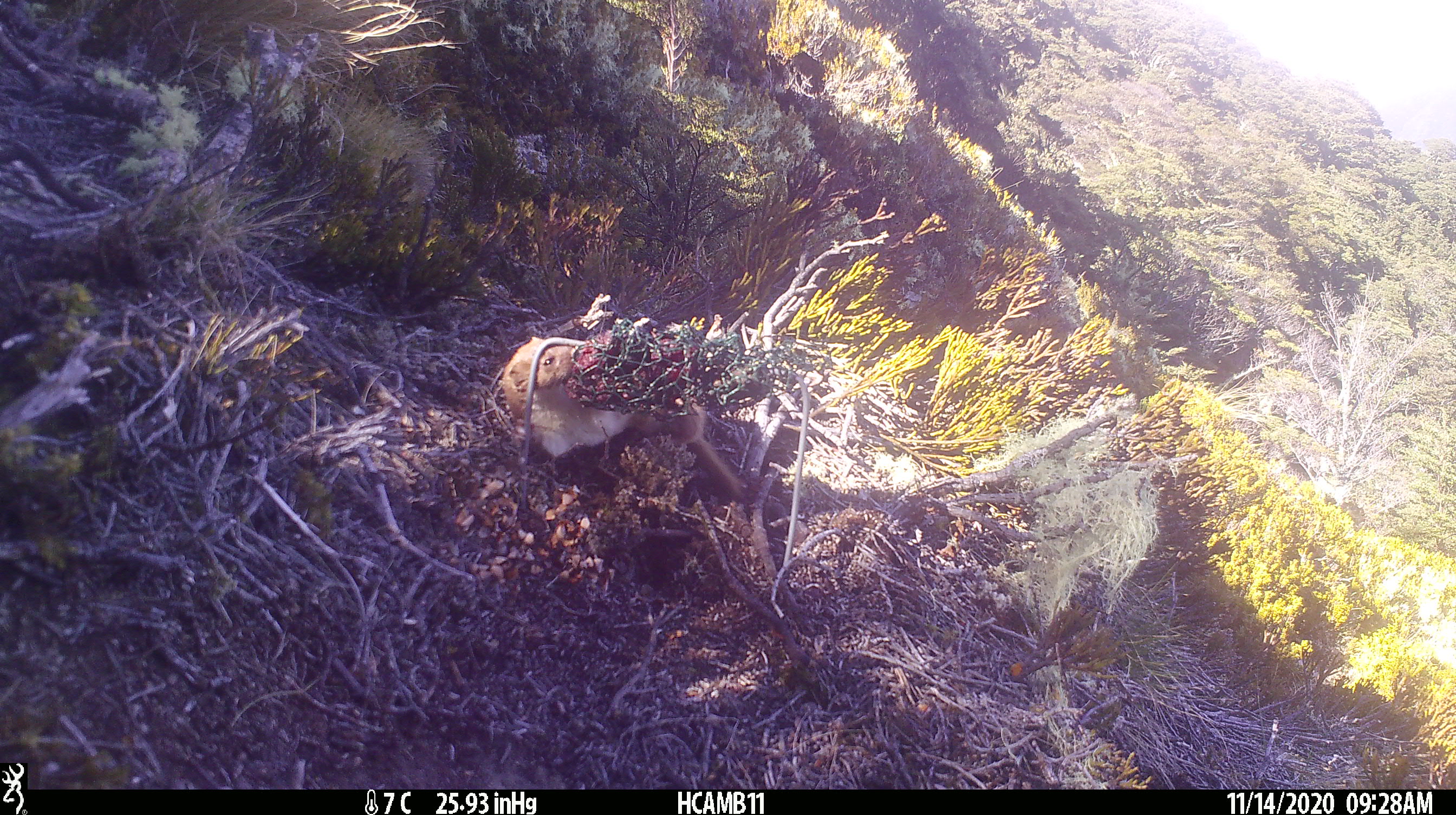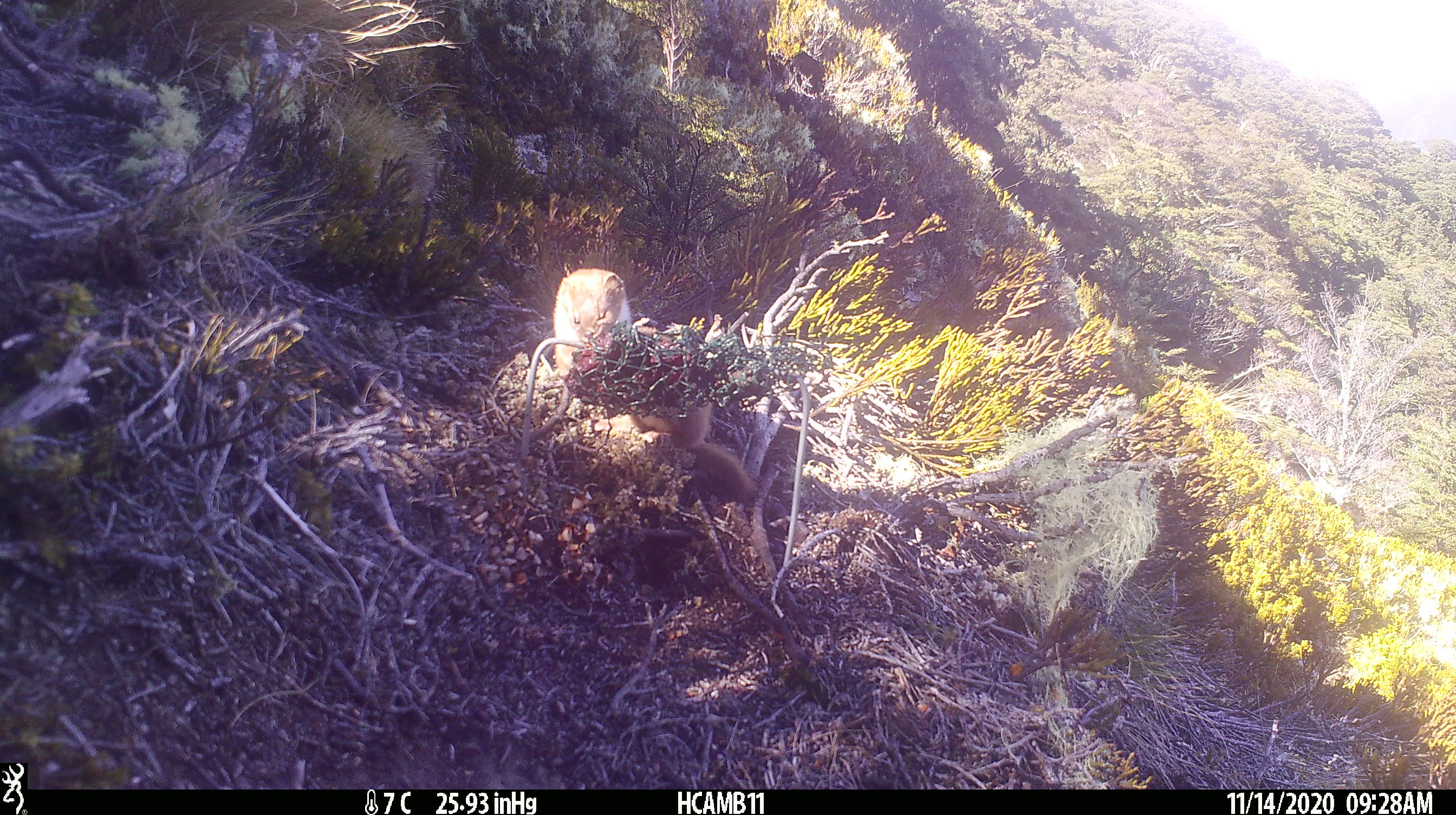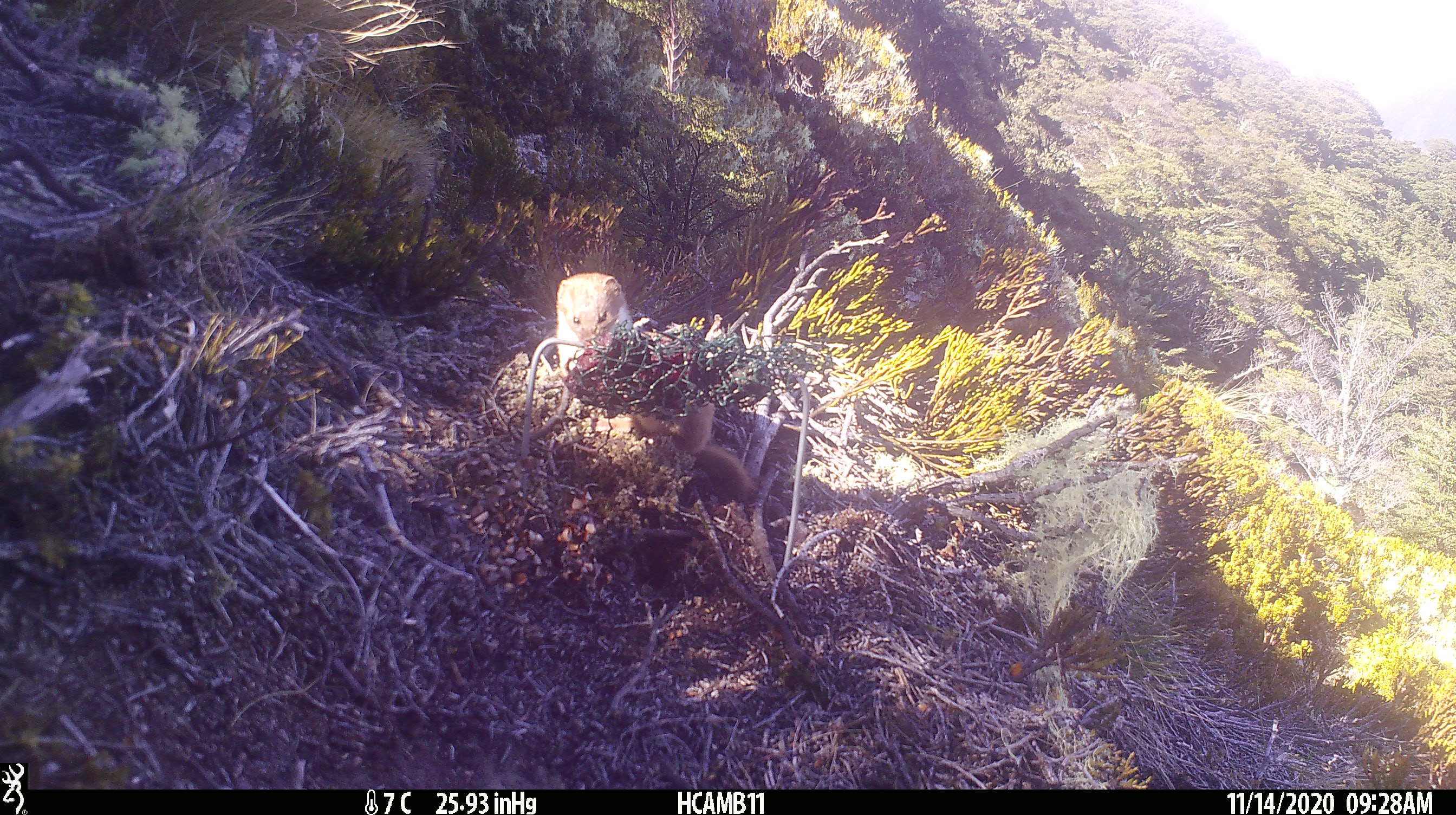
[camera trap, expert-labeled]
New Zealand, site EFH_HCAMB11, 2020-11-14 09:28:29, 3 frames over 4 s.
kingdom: Animalia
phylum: Chordata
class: Mammalia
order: Carnivora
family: Mustelidae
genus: Mustela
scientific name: Mustela nivalis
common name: least weasel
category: weasel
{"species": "weasel (least weasel) (Mustela nivalis)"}